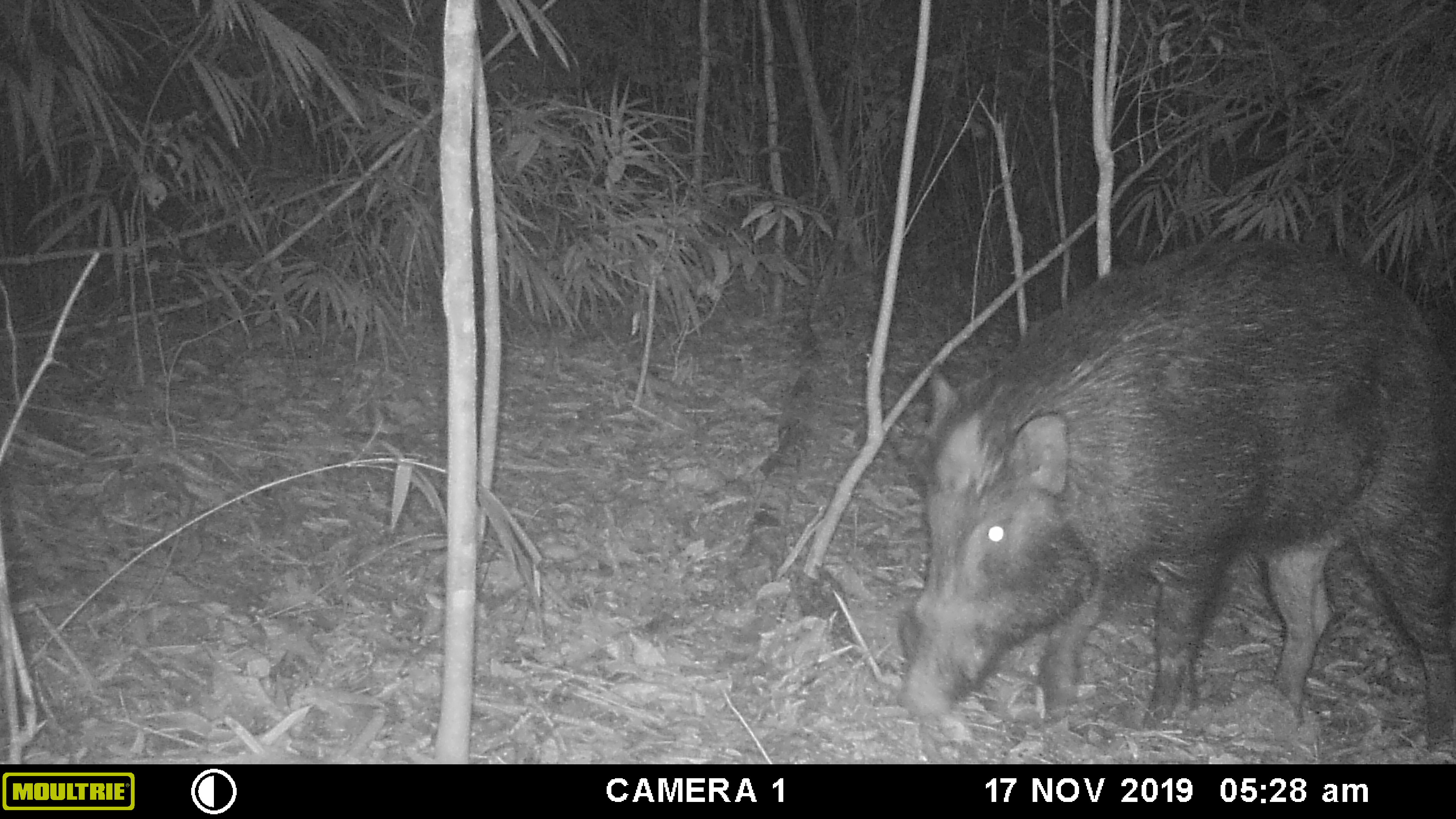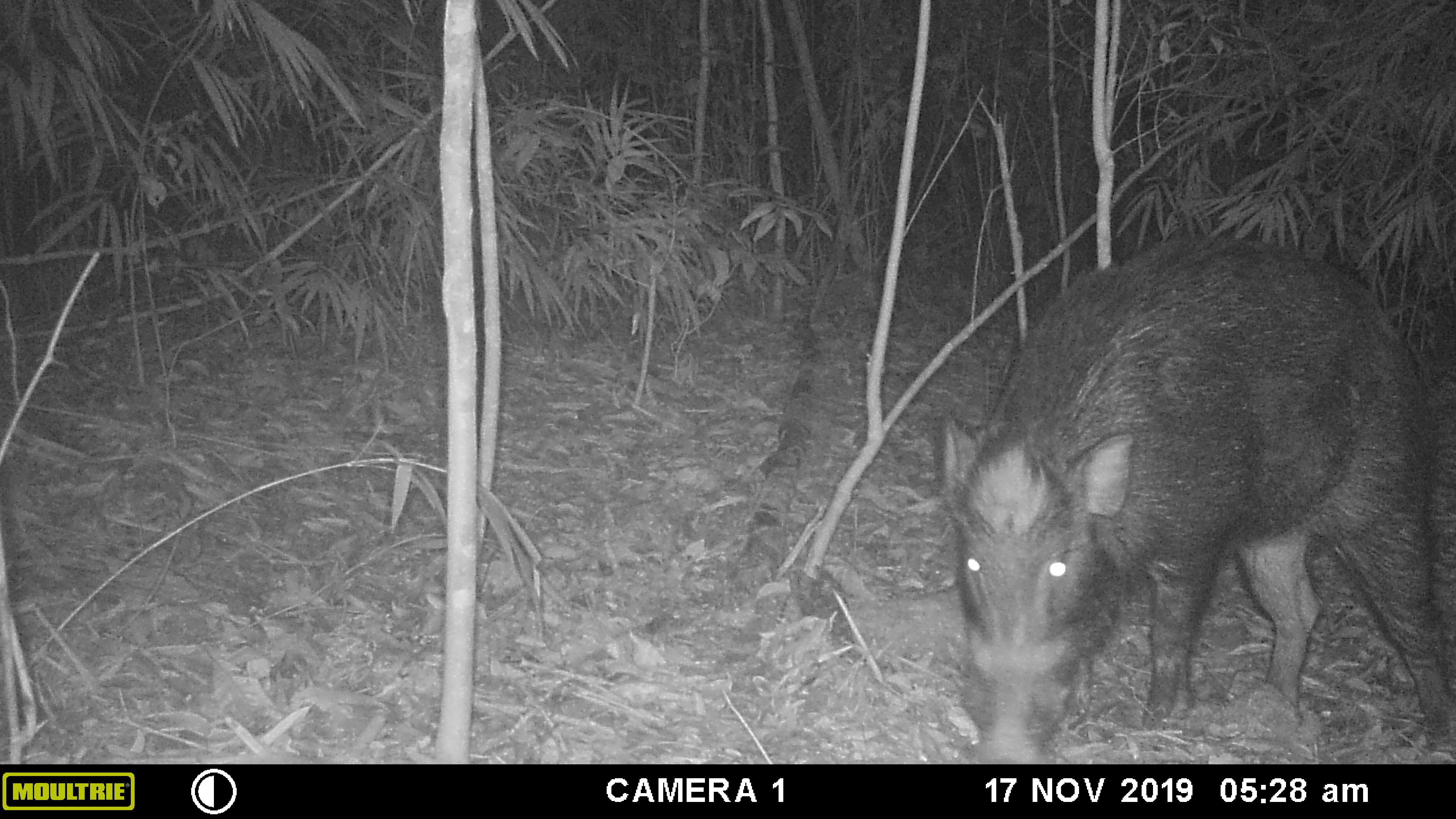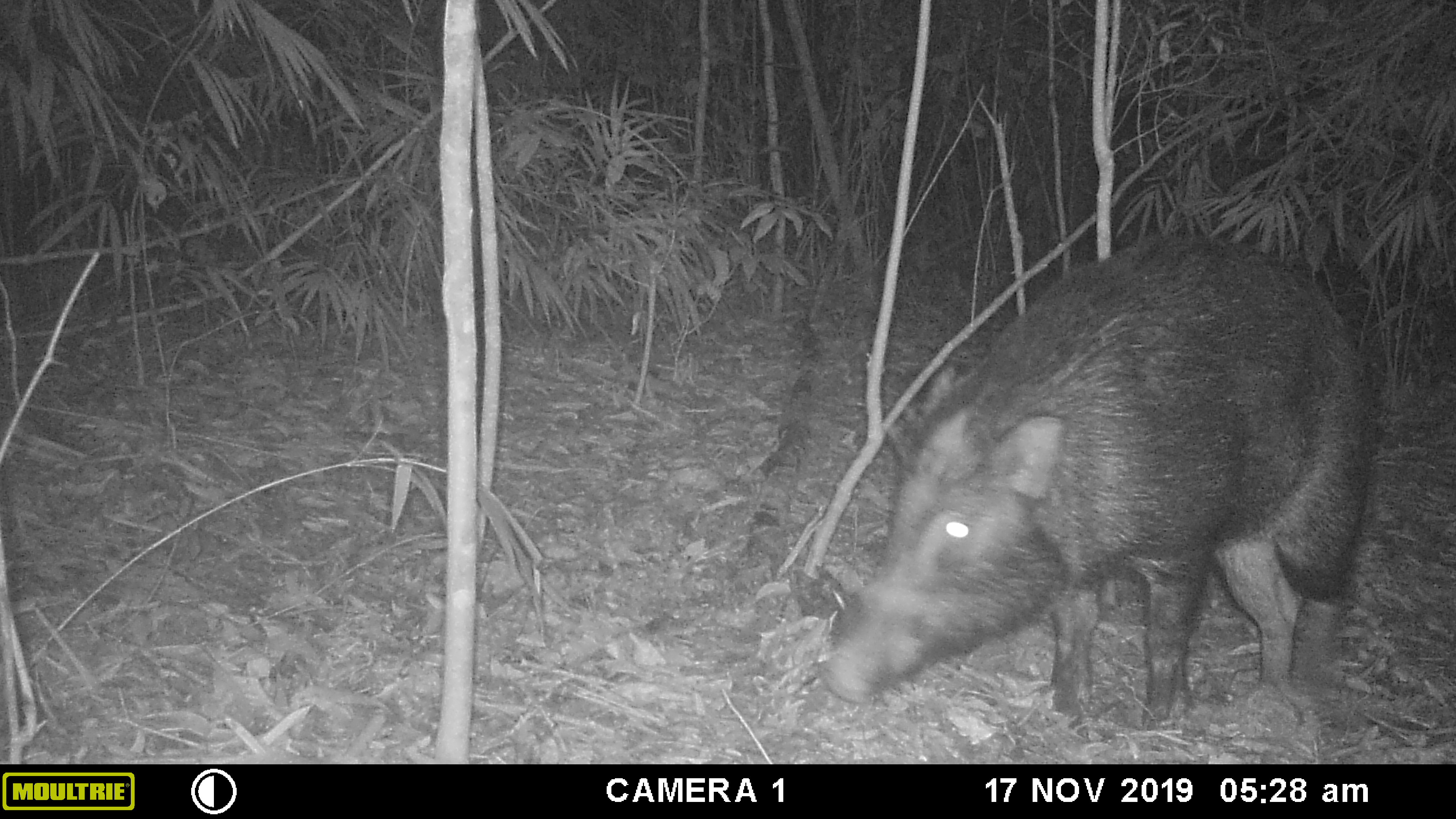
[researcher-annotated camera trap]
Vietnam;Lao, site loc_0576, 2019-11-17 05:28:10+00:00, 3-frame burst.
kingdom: Animalia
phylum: Chordata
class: Mammalia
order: Artiodactyla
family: Suidae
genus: Sus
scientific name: Sus scrofa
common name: eurasian wild pig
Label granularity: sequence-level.